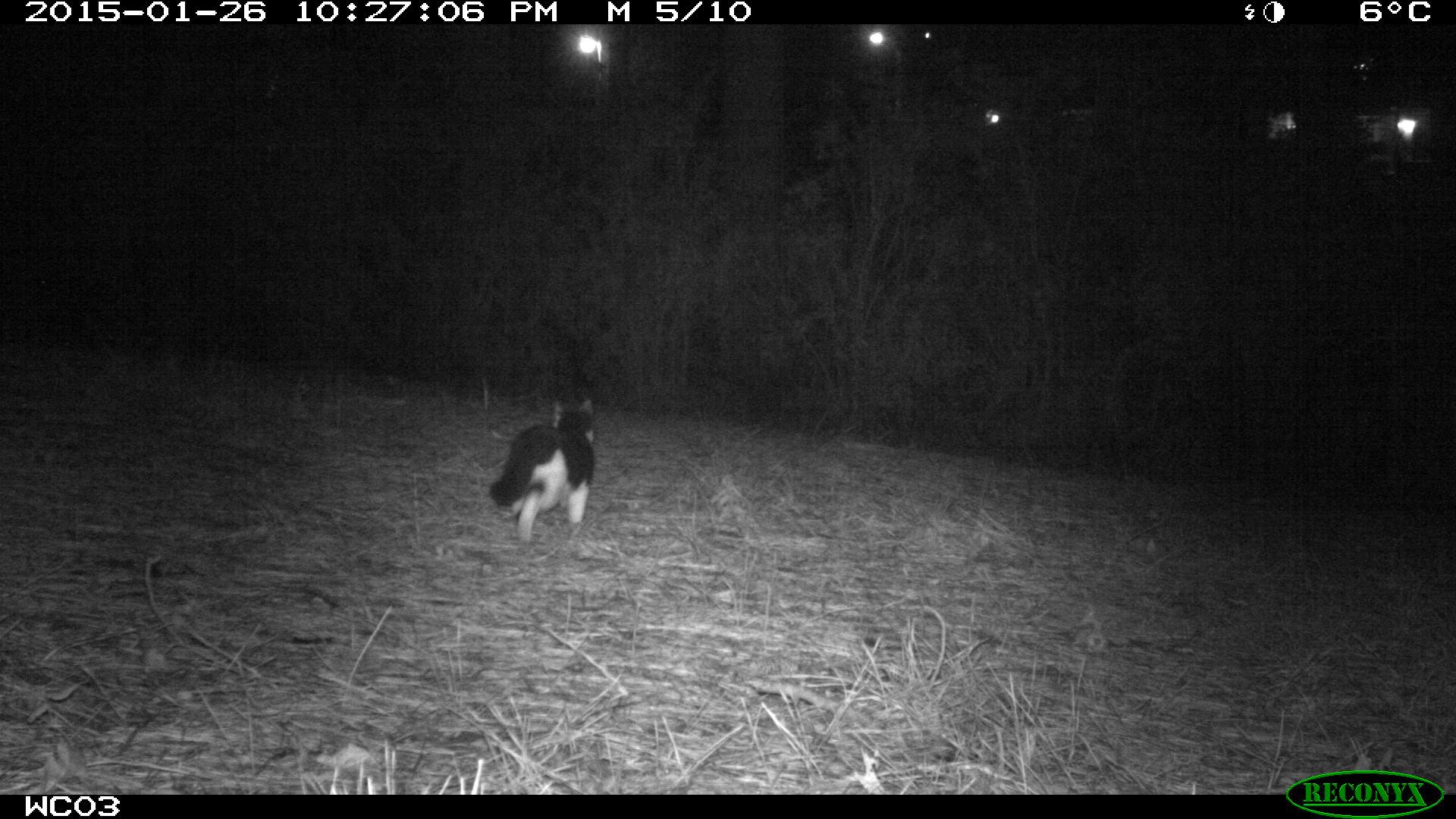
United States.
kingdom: Animalia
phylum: Chordata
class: Mammalia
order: Carnivora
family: Felidae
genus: Felis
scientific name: Felis catus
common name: domestic cat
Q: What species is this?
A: Domestic Cat (Felis catus).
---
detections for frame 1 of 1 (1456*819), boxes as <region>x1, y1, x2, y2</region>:
Domestic Cat: <region>492, 384, 599, 544</region>